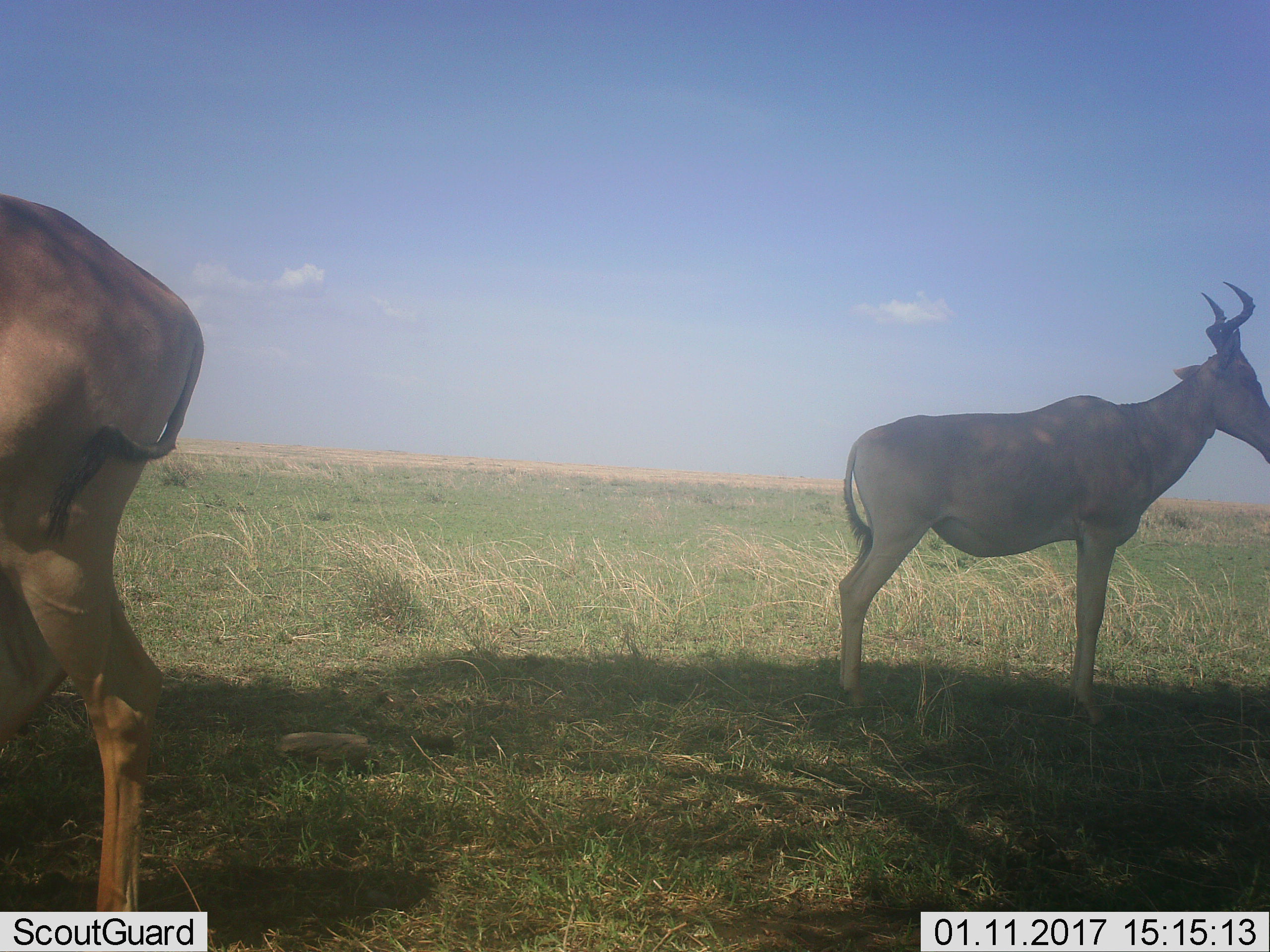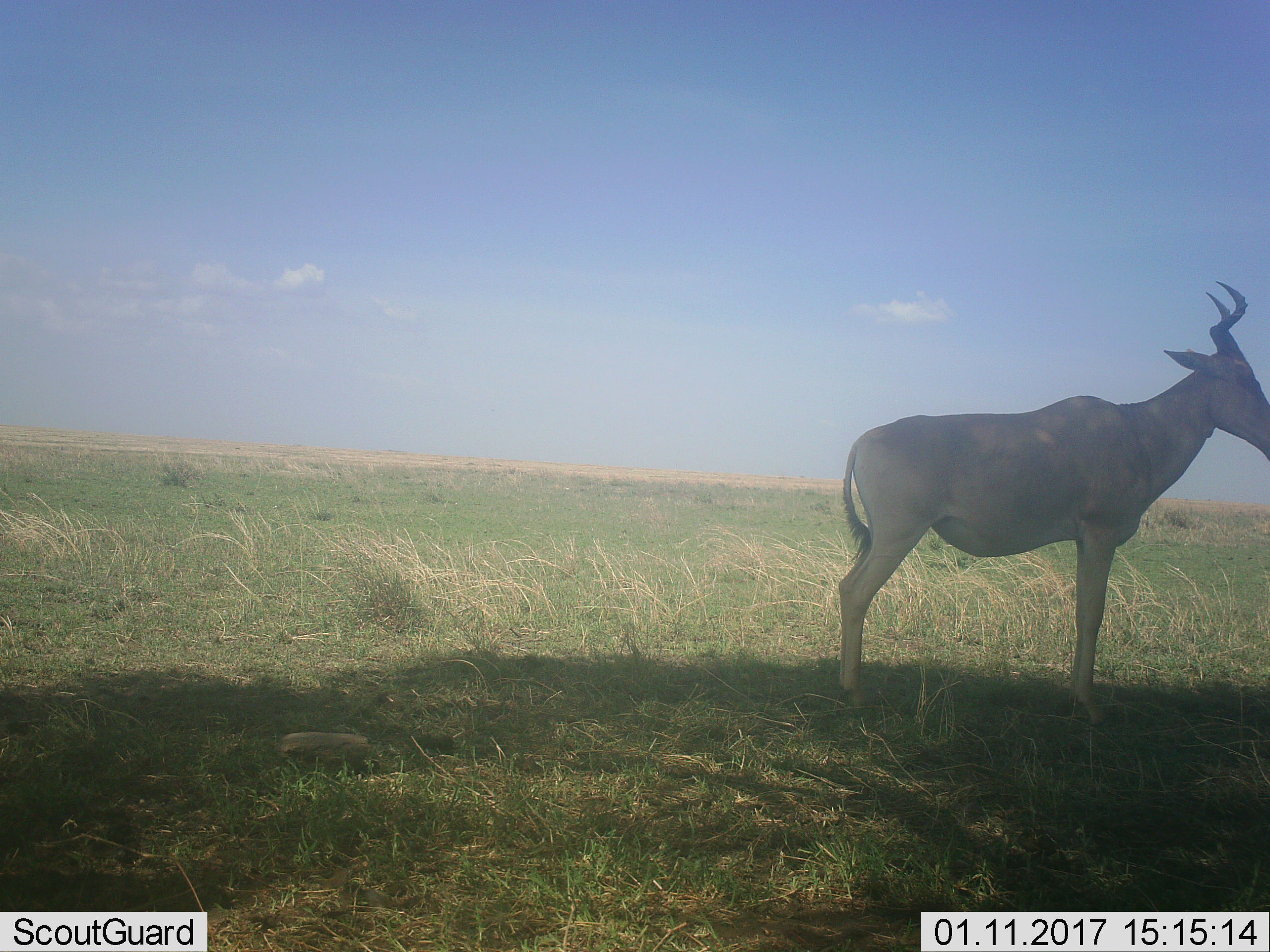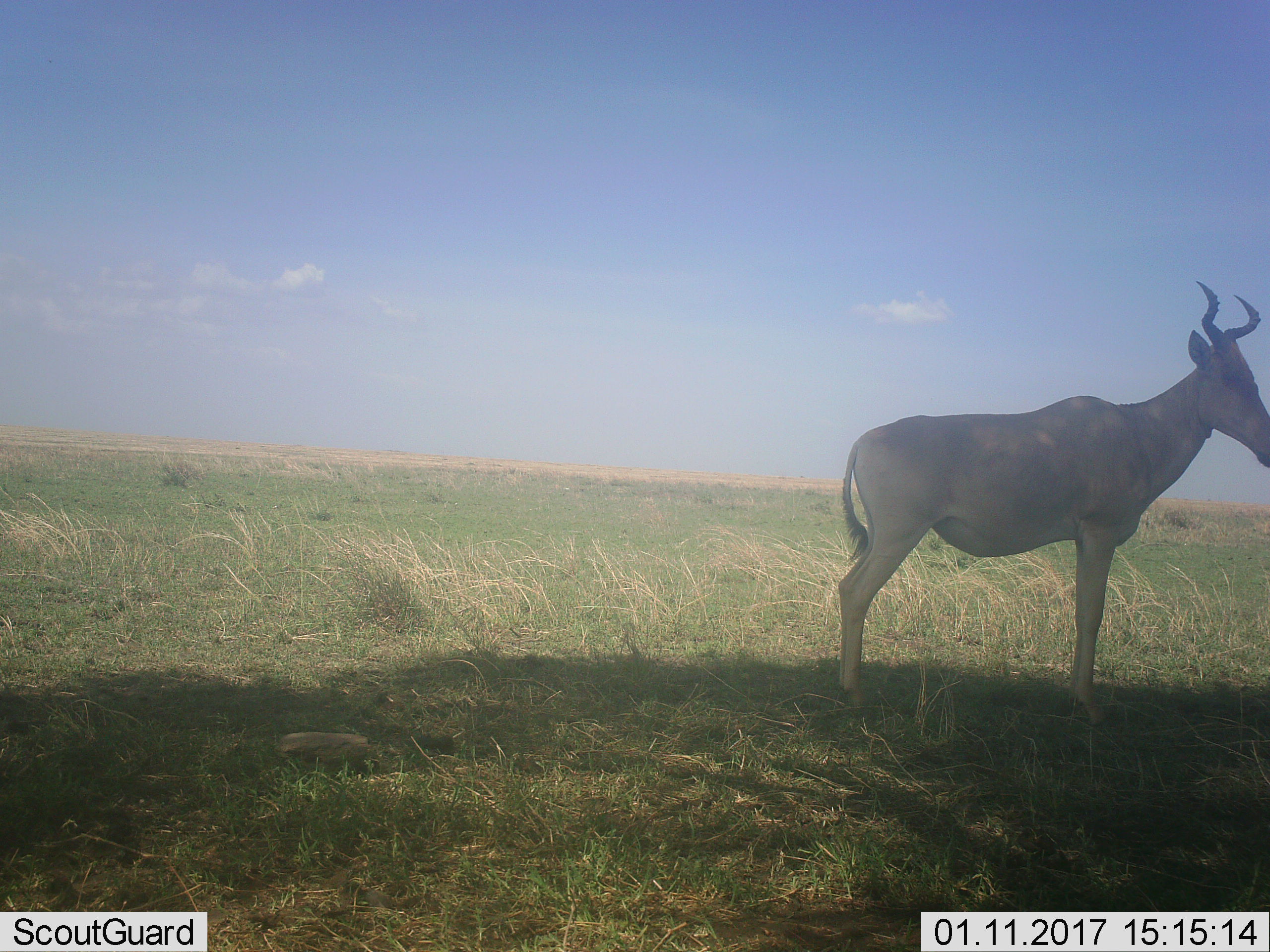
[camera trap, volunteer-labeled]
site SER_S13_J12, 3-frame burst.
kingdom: Animalia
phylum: Chordata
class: Mammalia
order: Artiodactyla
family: Bovidae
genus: Alcelaphus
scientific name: Alcelaphus buselaphus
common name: hartebeest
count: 2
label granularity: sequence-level